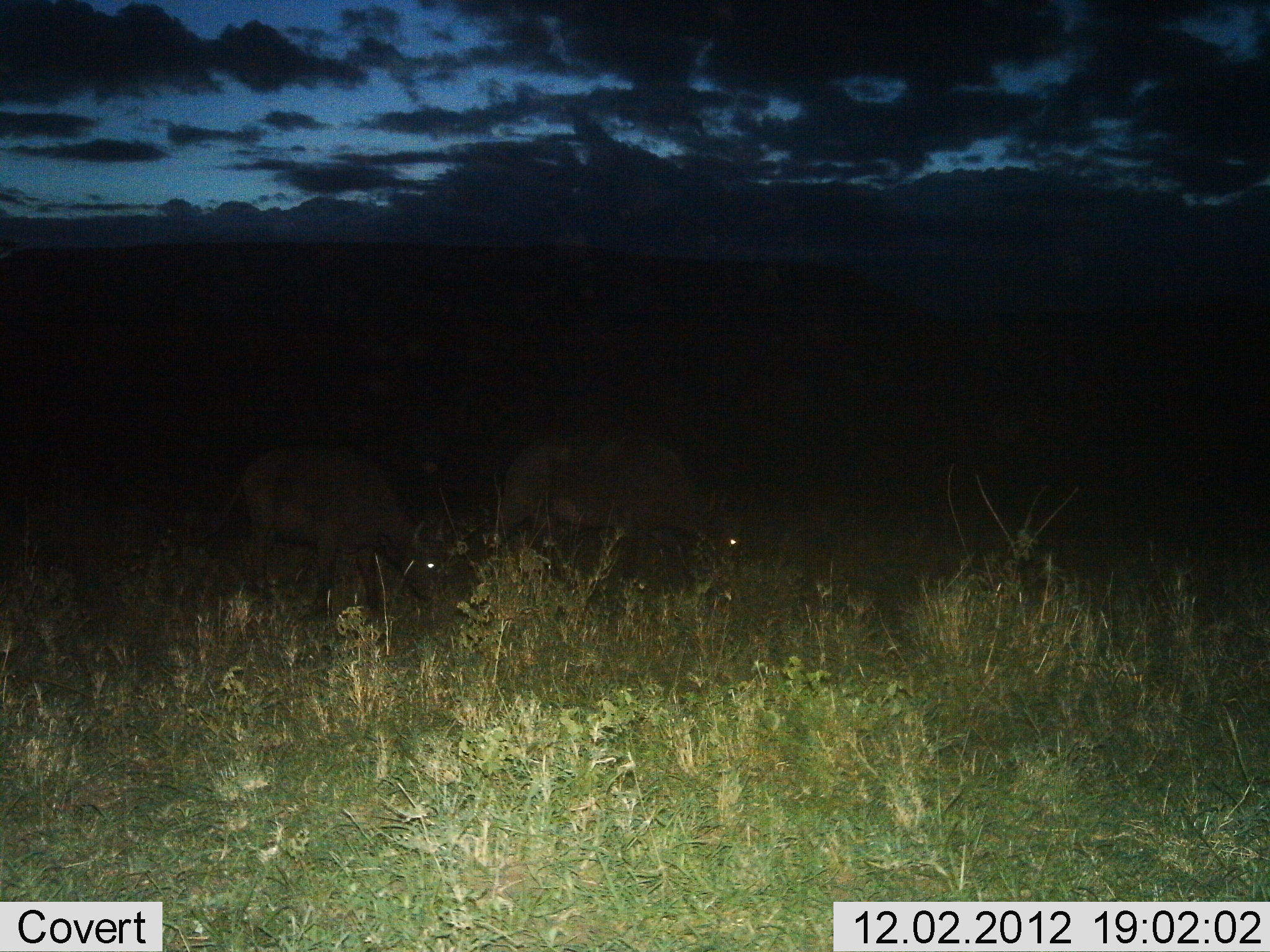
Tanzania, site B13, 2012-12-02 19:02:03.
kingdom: Animalia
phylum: Chordata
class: Mammalia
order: Artiodactyla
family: Bovidae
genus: Syncerus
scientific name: Syncerus caffer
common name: cape buffalo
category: buffalo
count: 2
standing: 20%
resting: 0%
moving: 0%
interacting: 0%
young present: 10%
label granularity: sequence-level